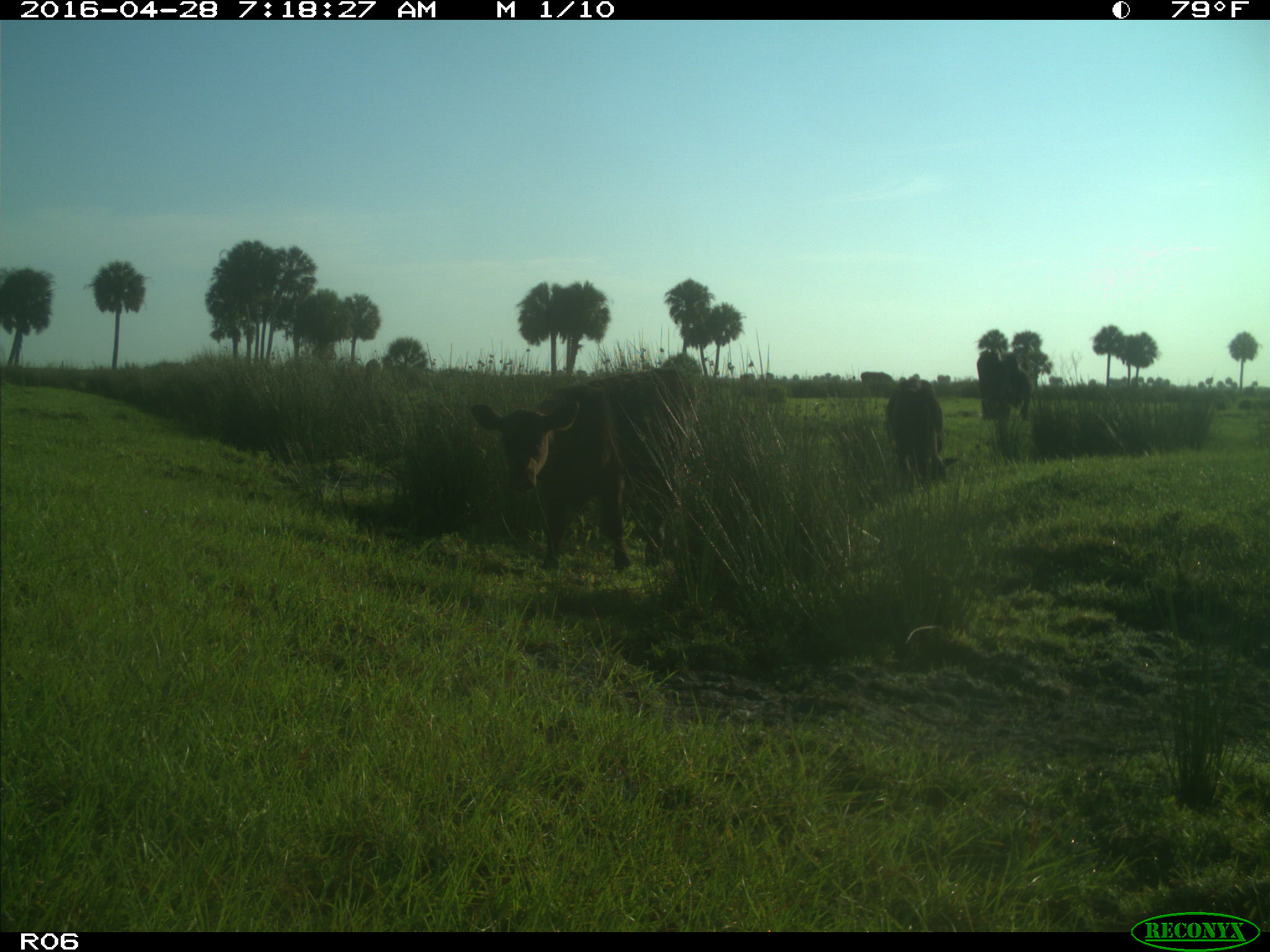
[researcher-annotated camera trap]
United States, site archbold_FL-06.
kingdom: Animalia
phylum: Chordata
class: Mammalia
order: Artiodactyla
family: Bovidae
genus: Bos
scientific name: Bos taurus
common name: domestic cow